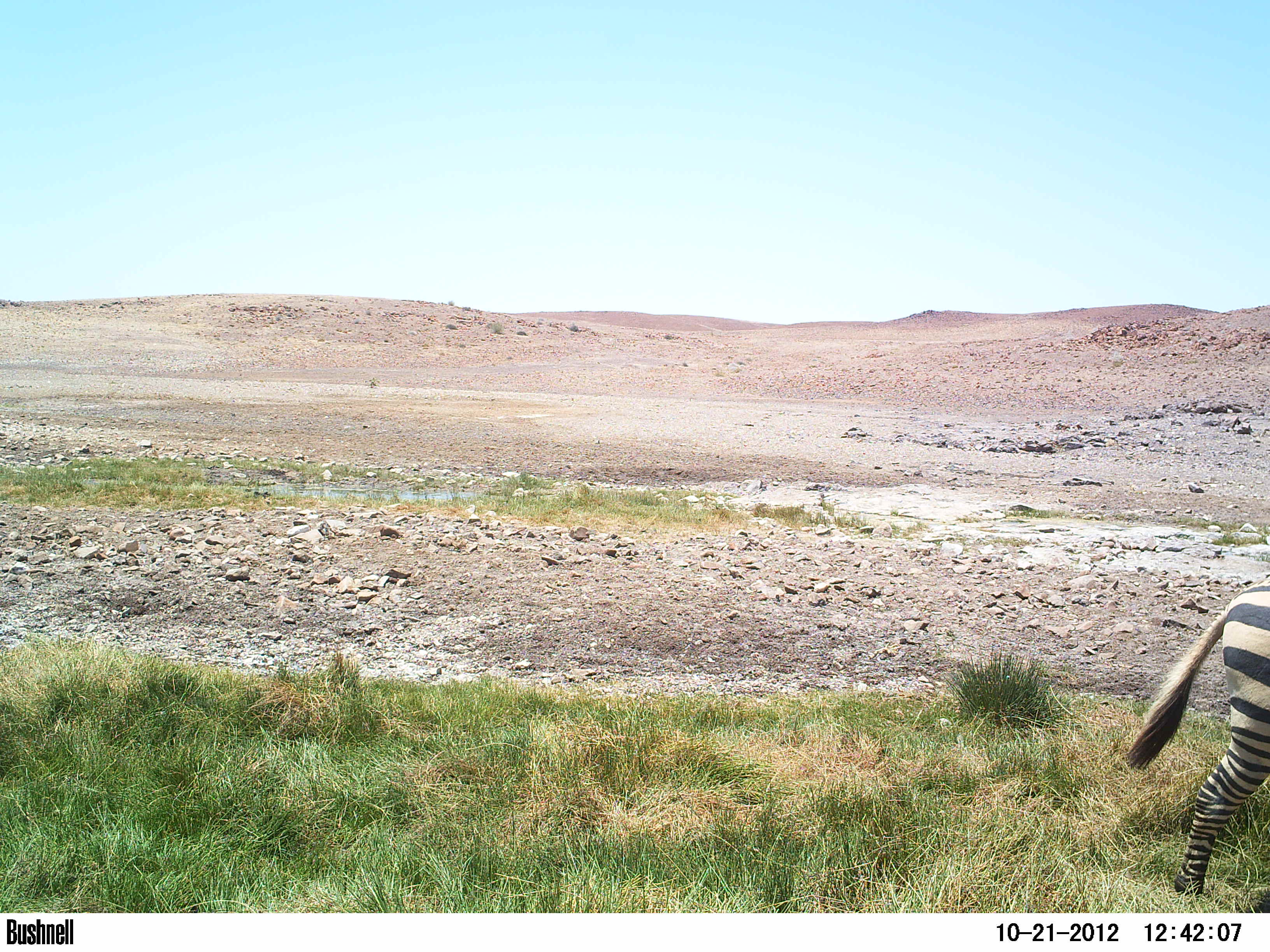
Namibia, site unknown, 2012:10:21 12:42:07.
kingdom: Animalia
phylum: Chordata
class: Mammalia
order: Perissodactyla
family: Equidae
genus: Equus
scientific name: Equus zebra hartmannae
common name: hartmann's mountain zebra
Equus zebra hartmannae (hartmann's mountain zebra).